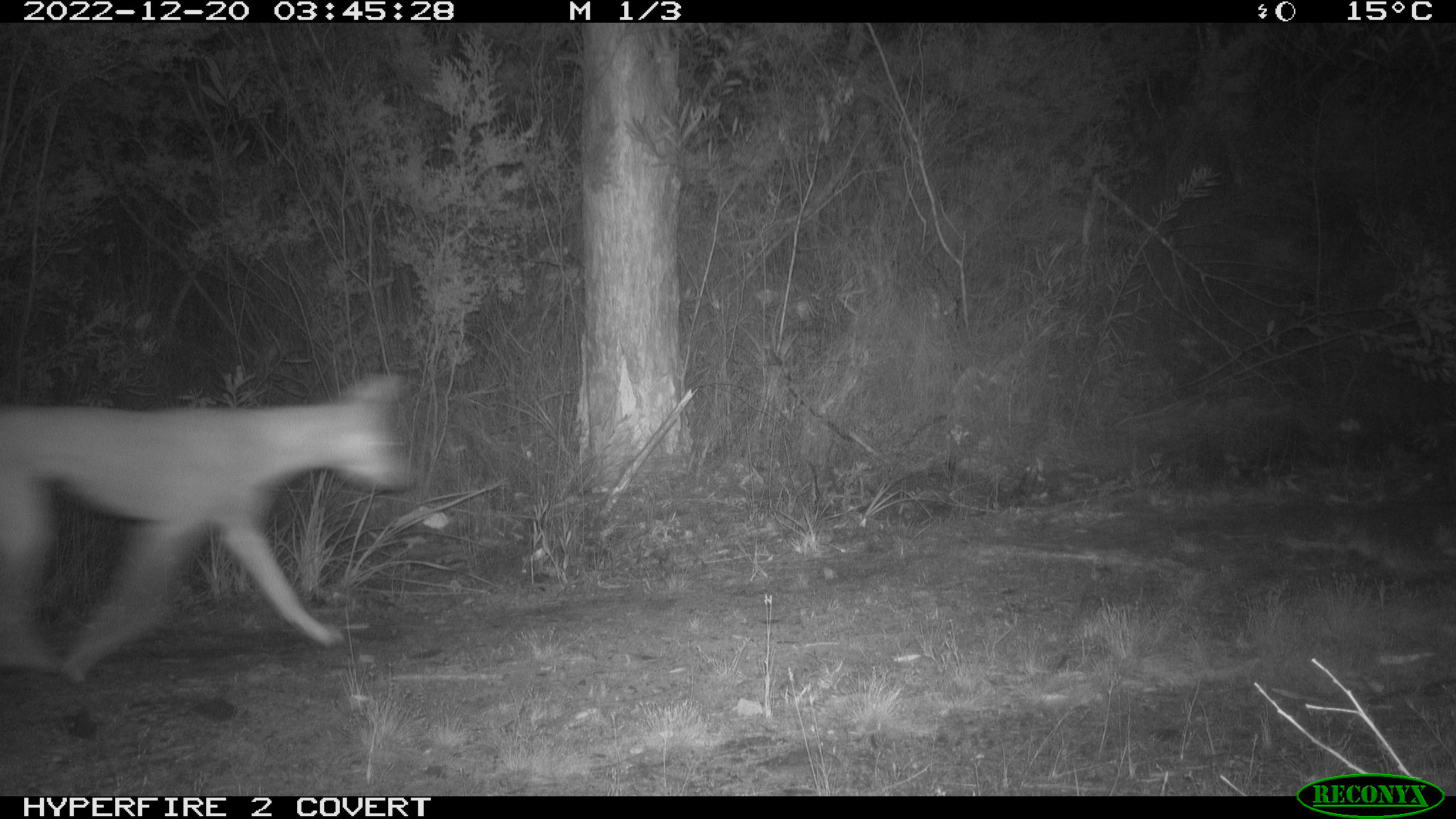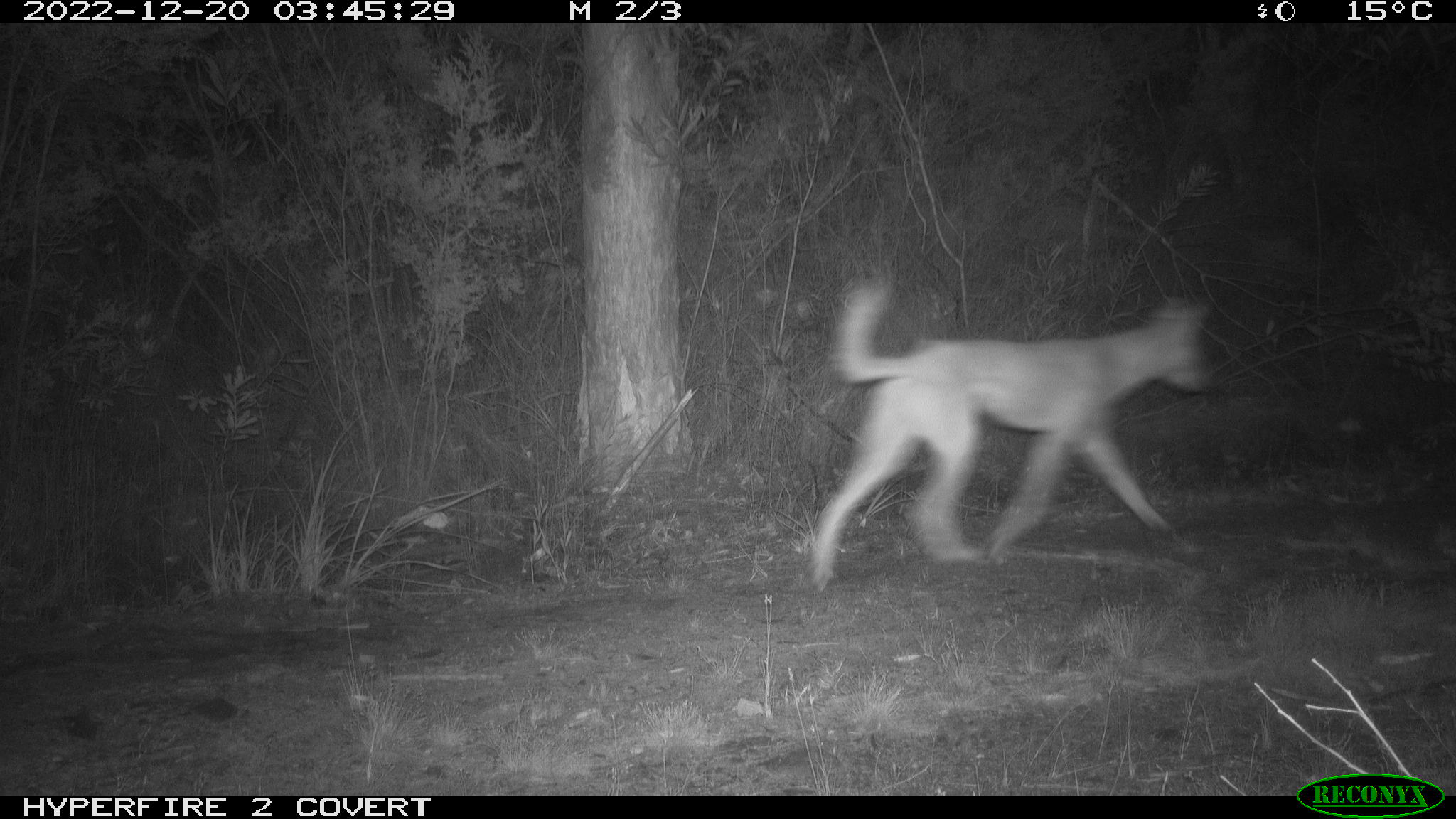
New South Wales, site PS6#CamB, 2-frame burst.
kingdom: Animalia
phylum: Chordata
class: Mammalia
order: Carnivora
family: Canidae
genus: Canis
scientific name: Canis familiaris dingo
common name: dingo